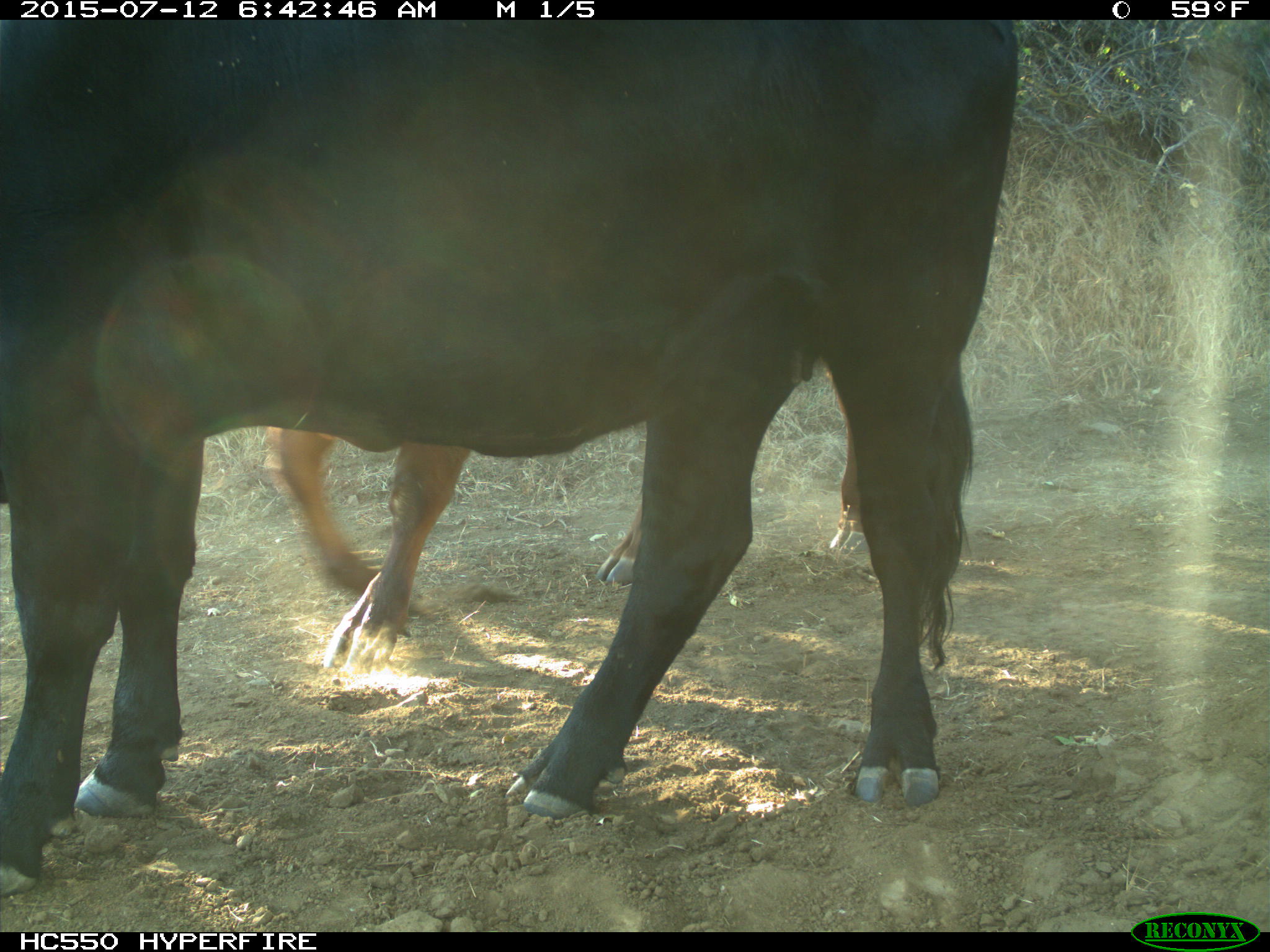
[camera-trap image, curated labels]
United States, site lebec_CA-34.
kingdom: Animalia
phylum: Chordata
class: Mammalia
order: Artiodactyla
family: Bovidae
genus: Bos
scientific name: Bos taurus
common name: domestic cow